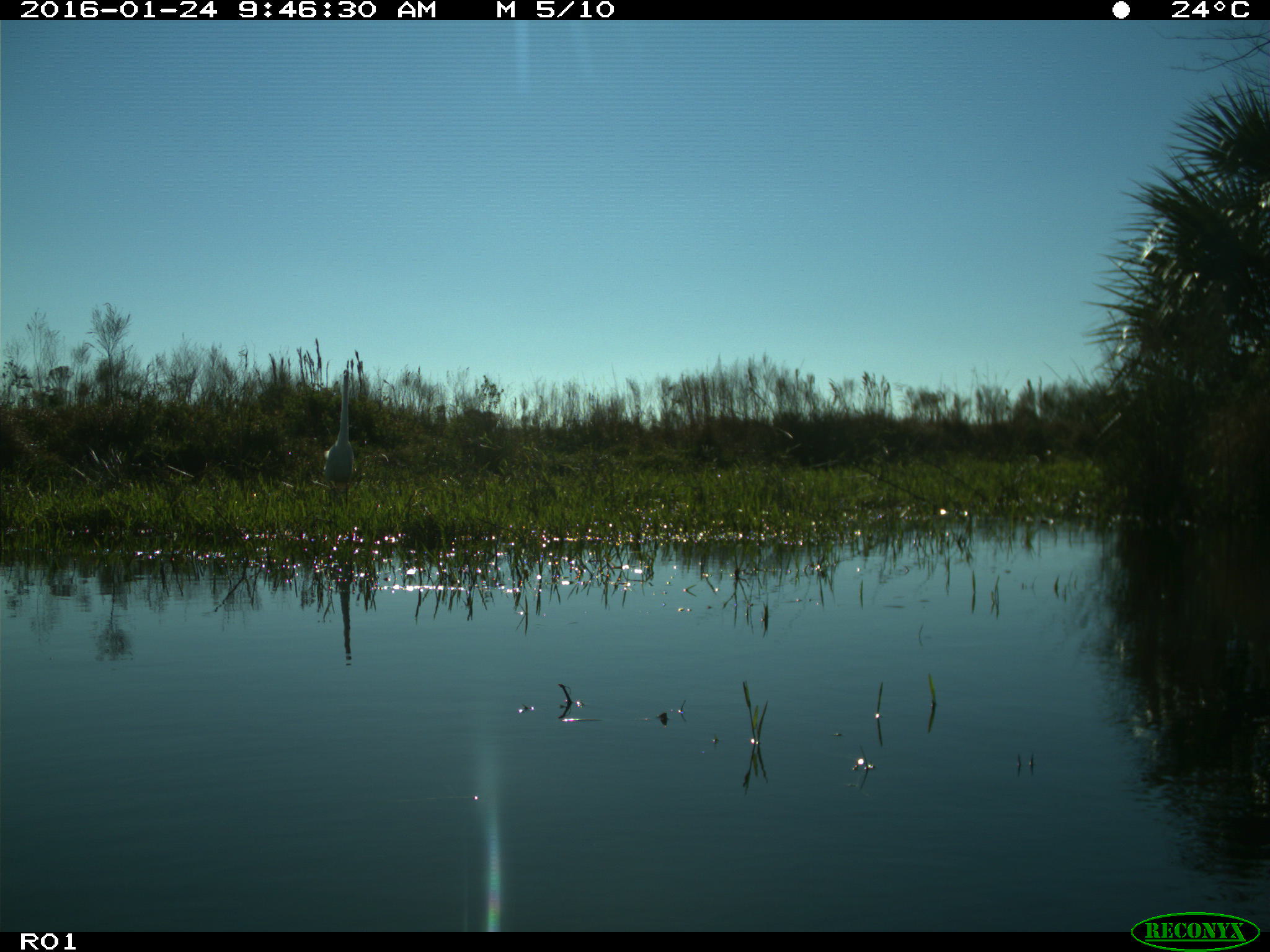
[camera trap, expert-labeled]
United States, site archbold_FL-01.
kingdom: Animalia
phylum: Chordata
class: Aves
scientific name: Aves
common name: birds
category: unidentified bird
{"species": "unidentified bird (birds) (Aves)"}